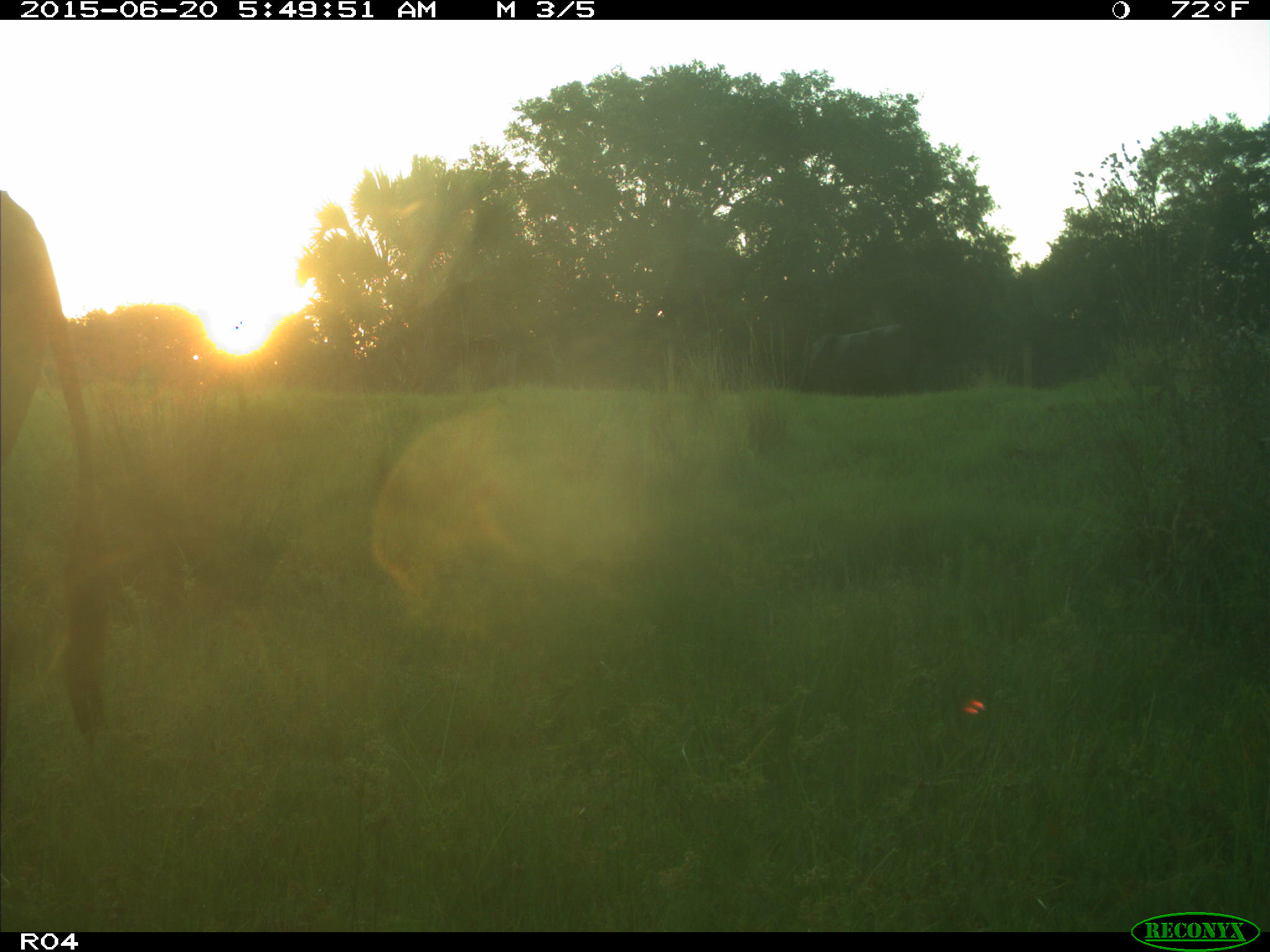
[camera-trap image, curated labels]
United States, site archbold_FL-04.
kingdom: Animalia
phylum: Chordata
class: Mammalia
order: Artiodactyla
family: Bovidae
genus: Bos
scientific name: Bos taurus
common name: domestic cow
Bos taurus (domestic cow).